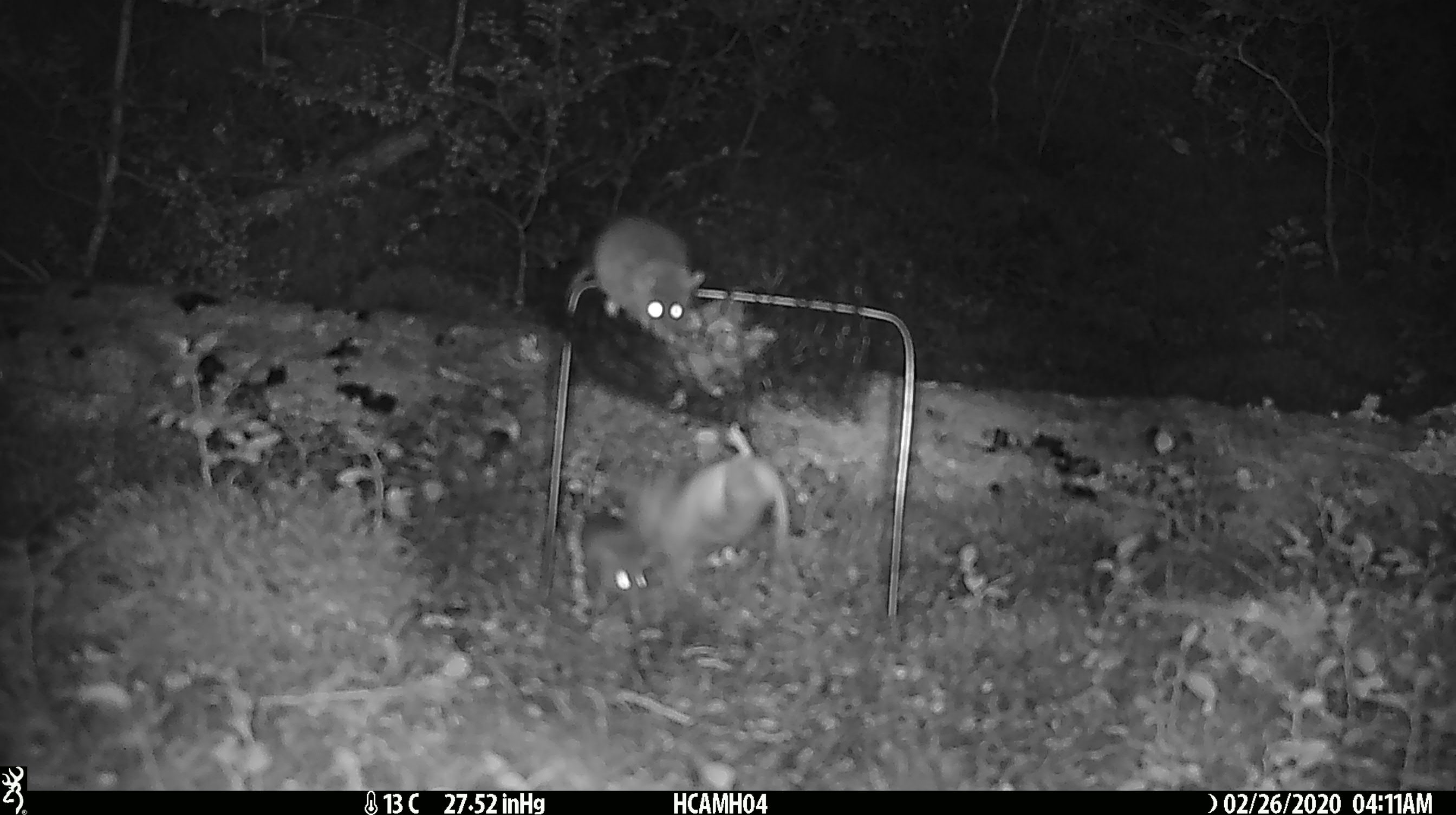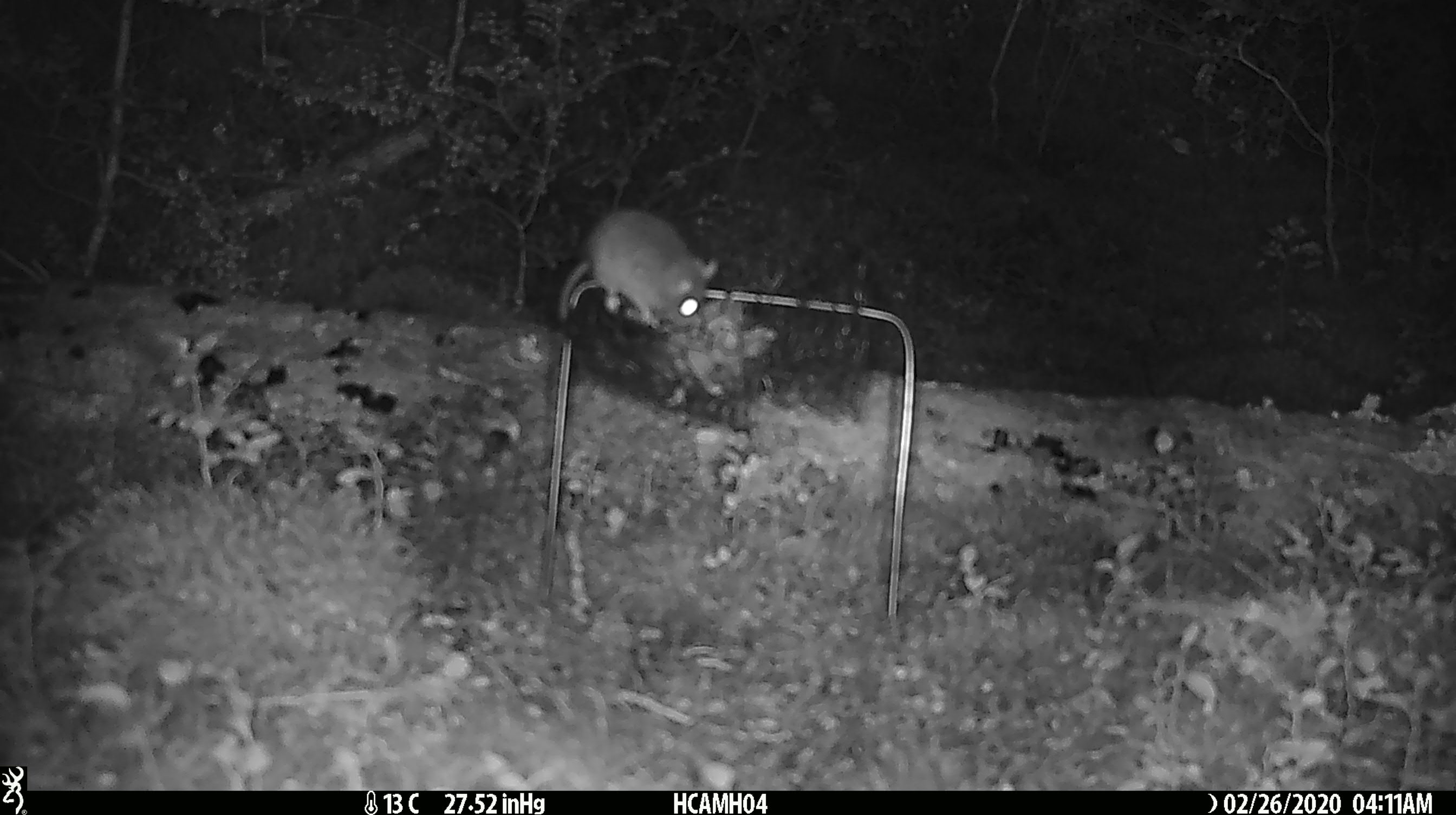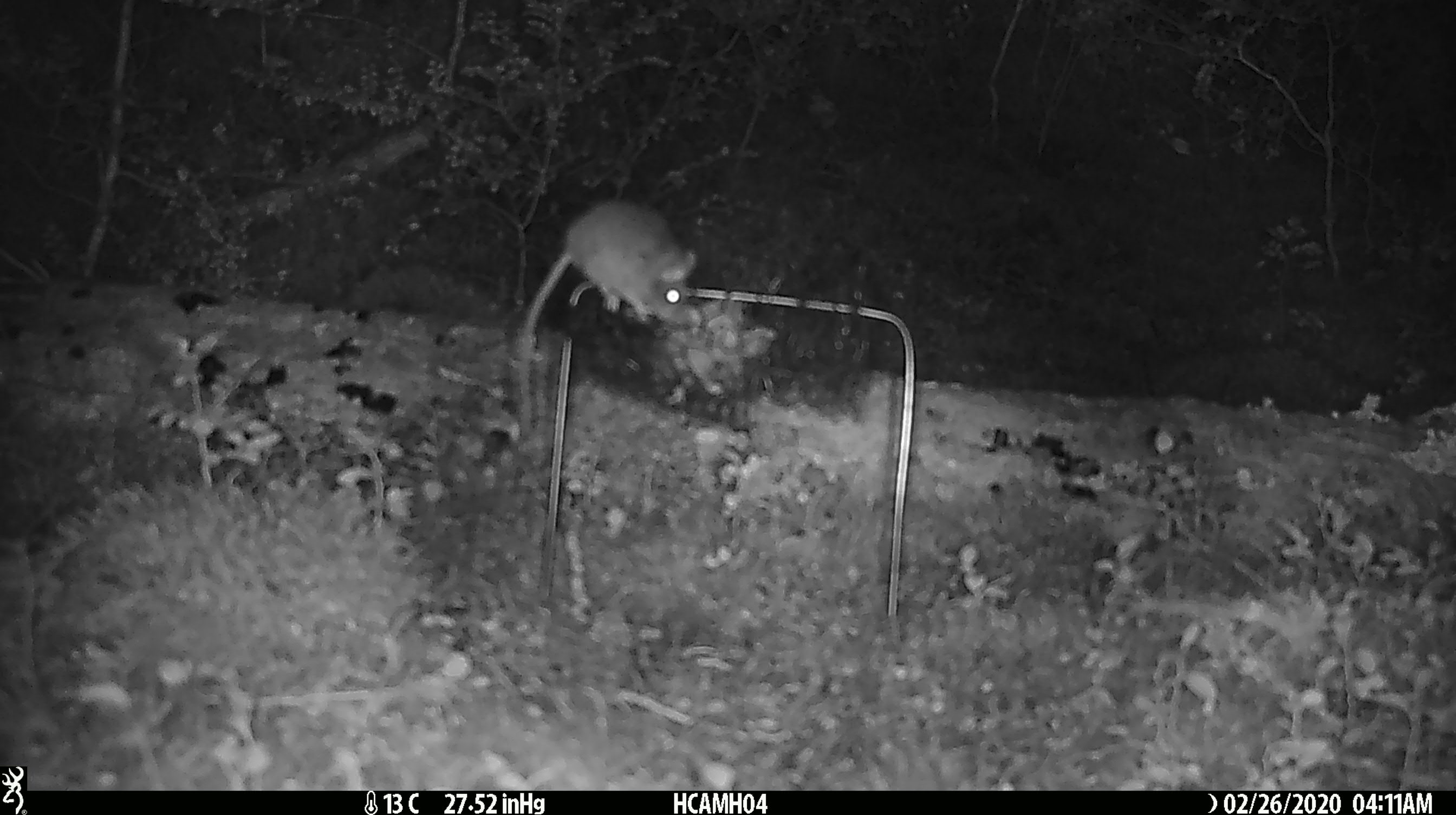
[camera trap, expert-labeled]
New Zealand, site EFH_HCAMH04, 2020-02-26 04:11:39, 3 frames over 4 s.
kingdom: Animalia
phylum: Chordata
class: Mammalia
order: Rodentia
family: Muridae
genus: Mus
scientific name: Mus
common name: mouse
Mouse (Mus).